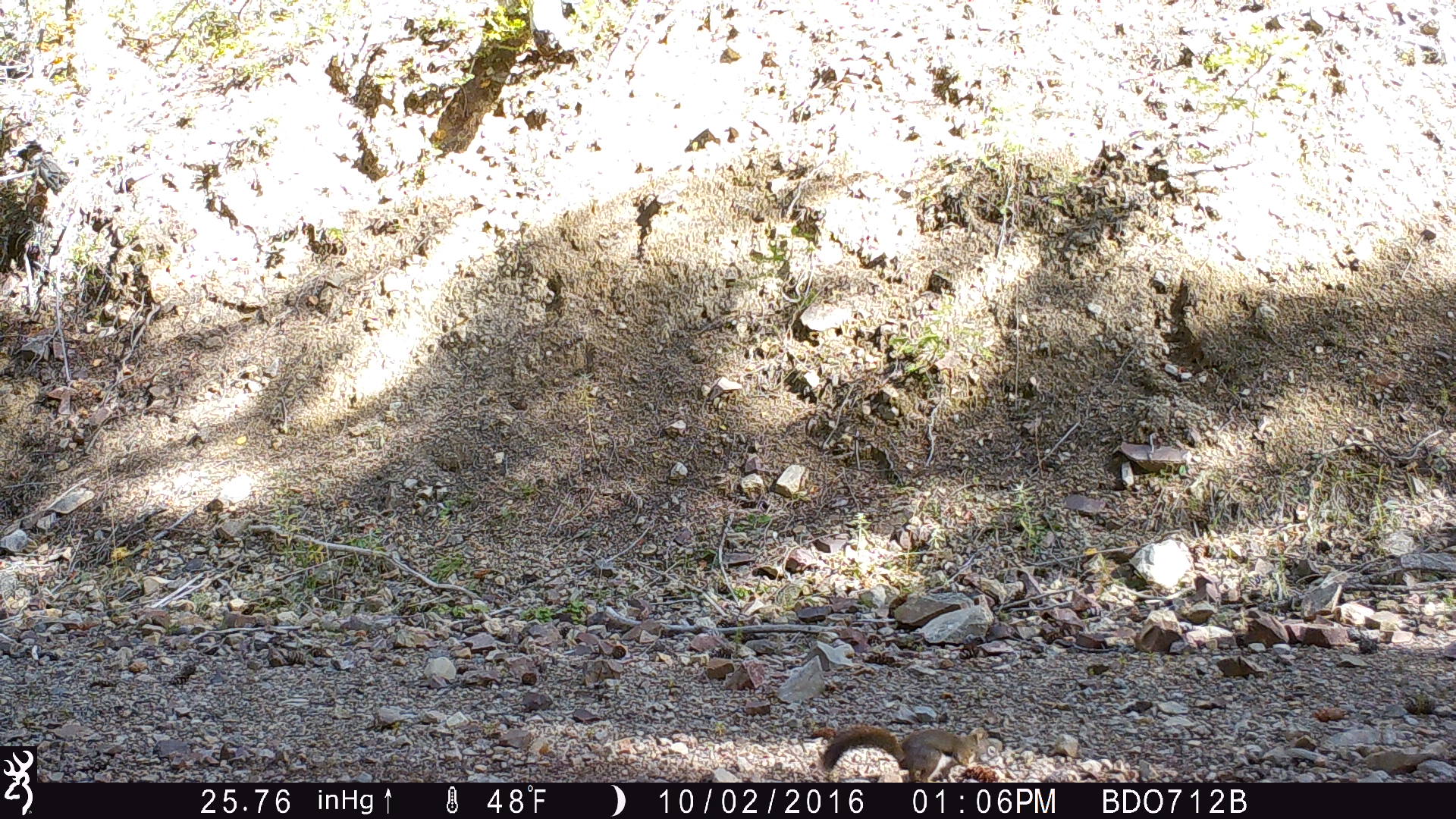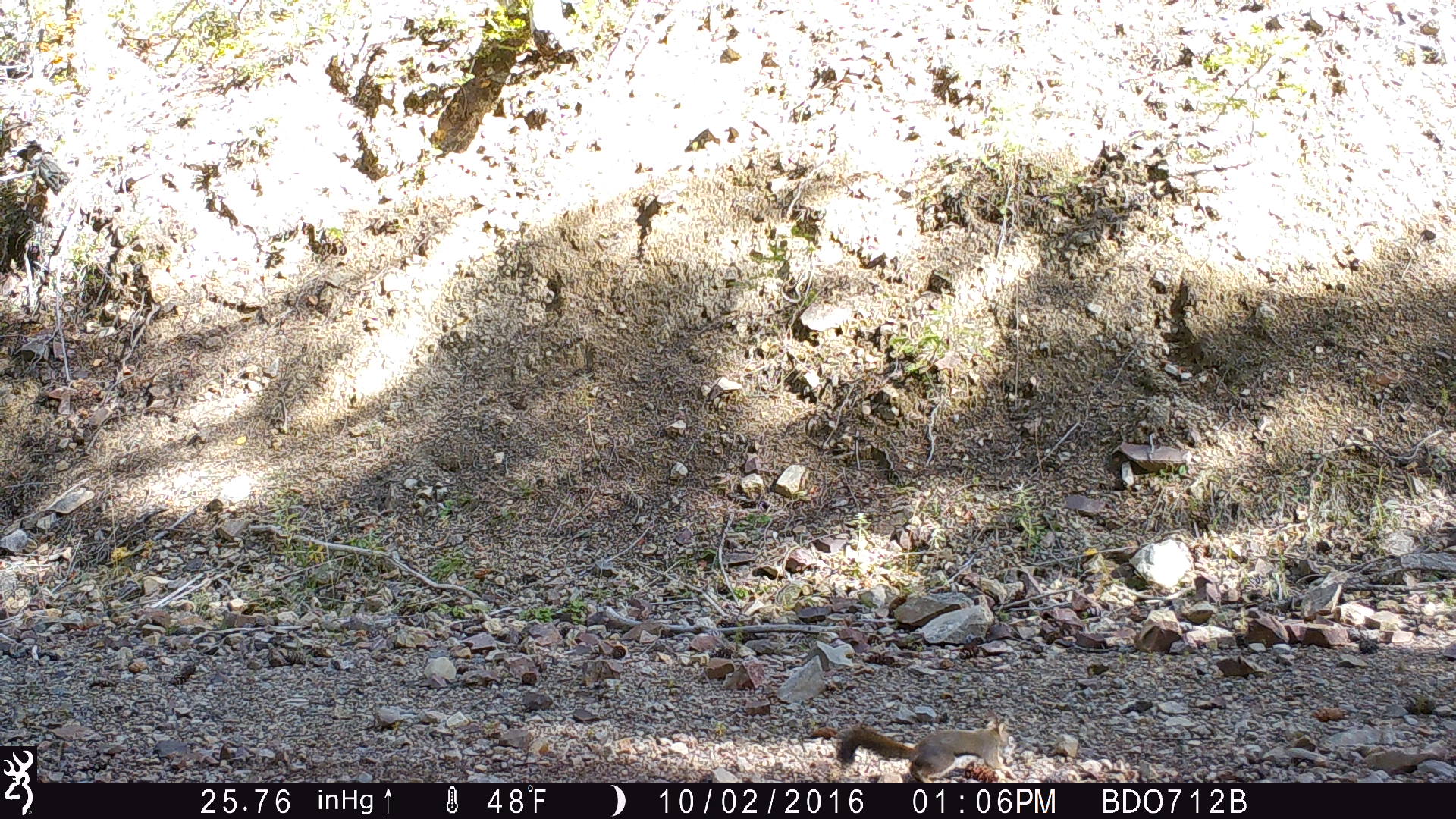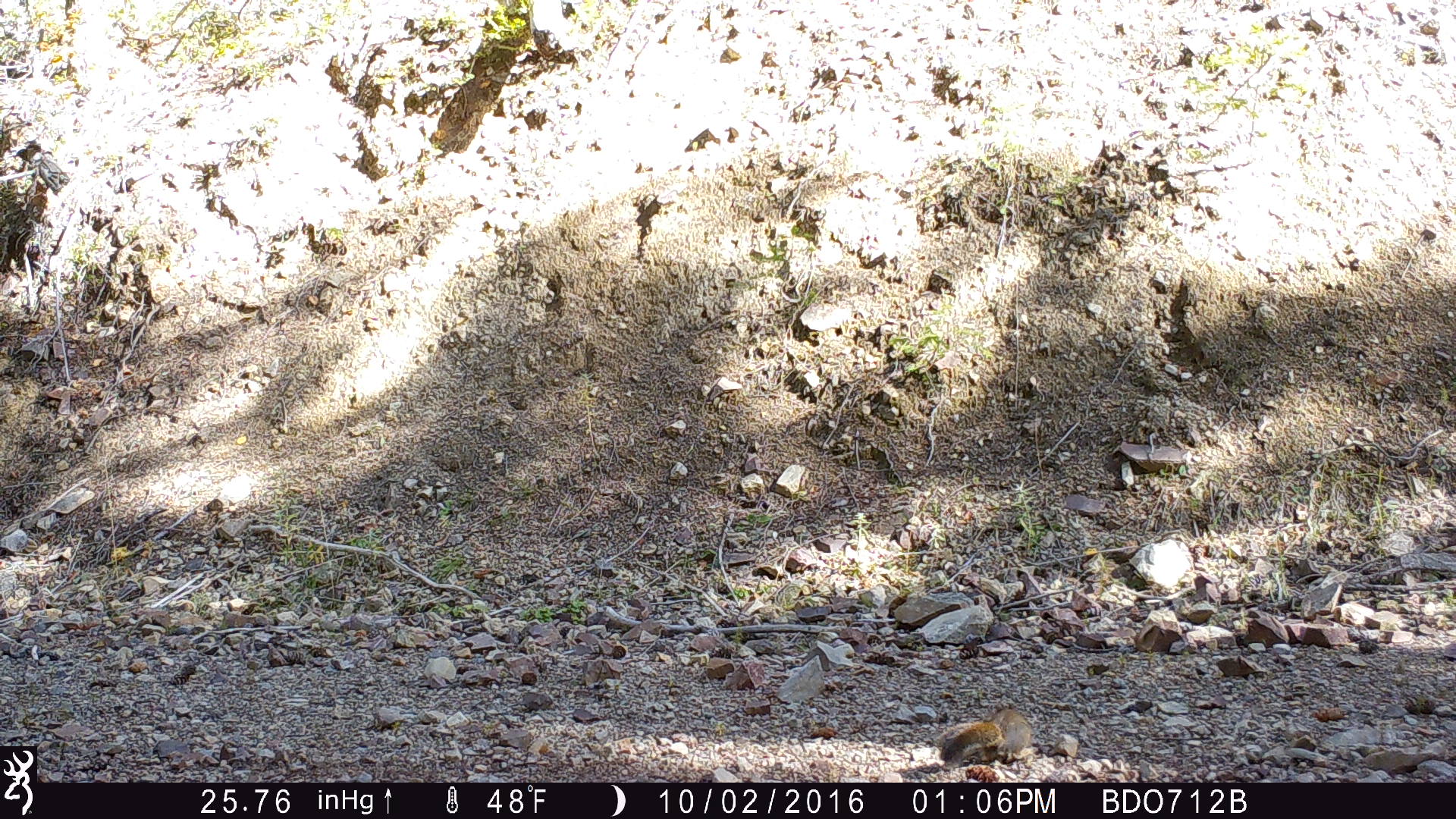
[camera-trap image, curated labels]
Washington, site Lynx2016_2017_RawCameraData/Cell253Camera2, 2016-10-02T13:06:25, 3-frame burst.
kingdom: Animalia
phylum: Chordata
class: Mammalia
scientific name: Mammalia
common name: small mammal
Small mammal (Mammalia). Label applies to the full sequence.